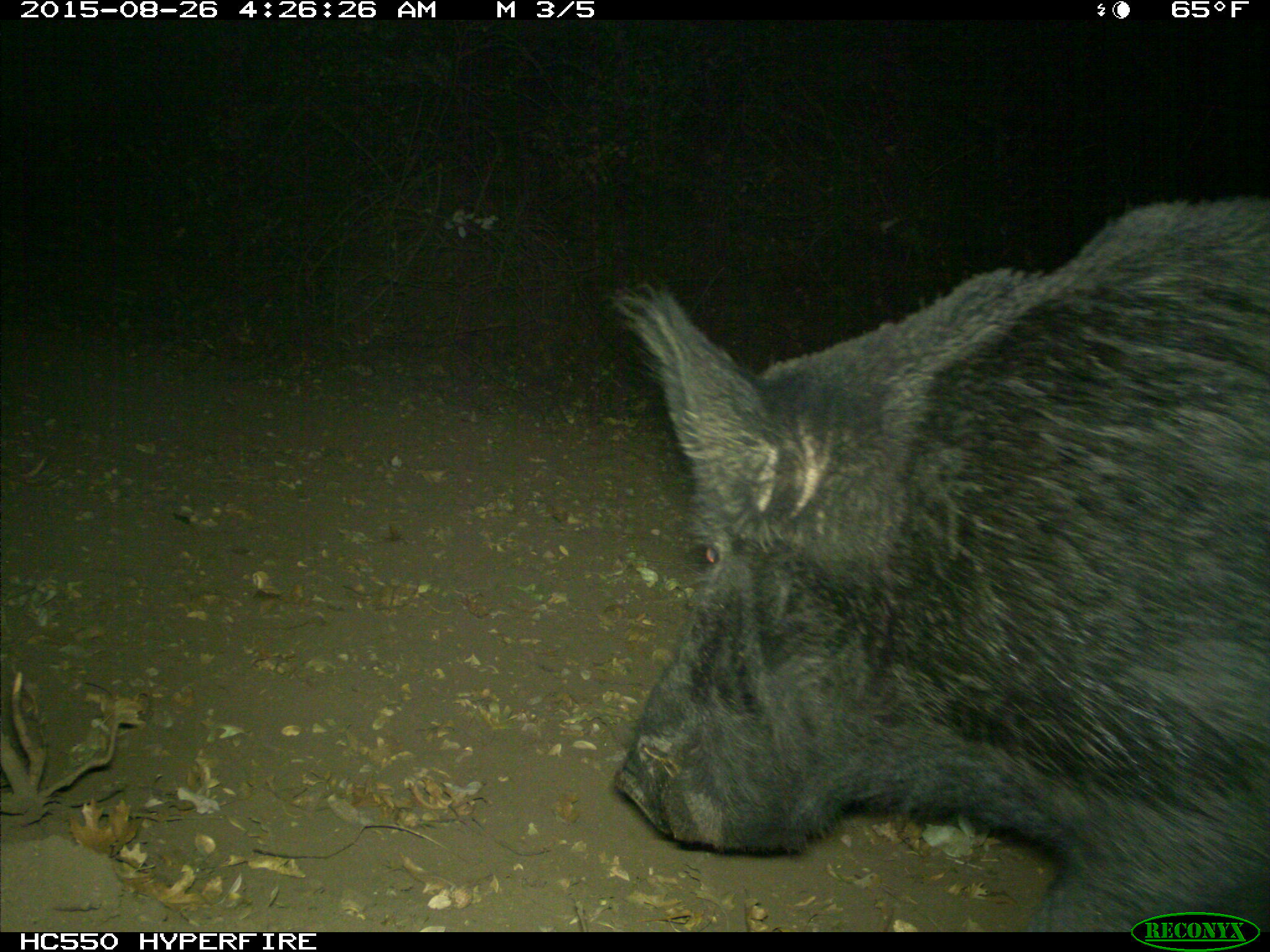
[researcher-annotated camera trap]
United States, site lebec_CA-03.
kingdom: Animalia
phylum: Chordata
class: Mammalia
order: Artiodactyla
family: Suidae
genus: Sus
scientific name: Sus scrofa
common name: wild boar